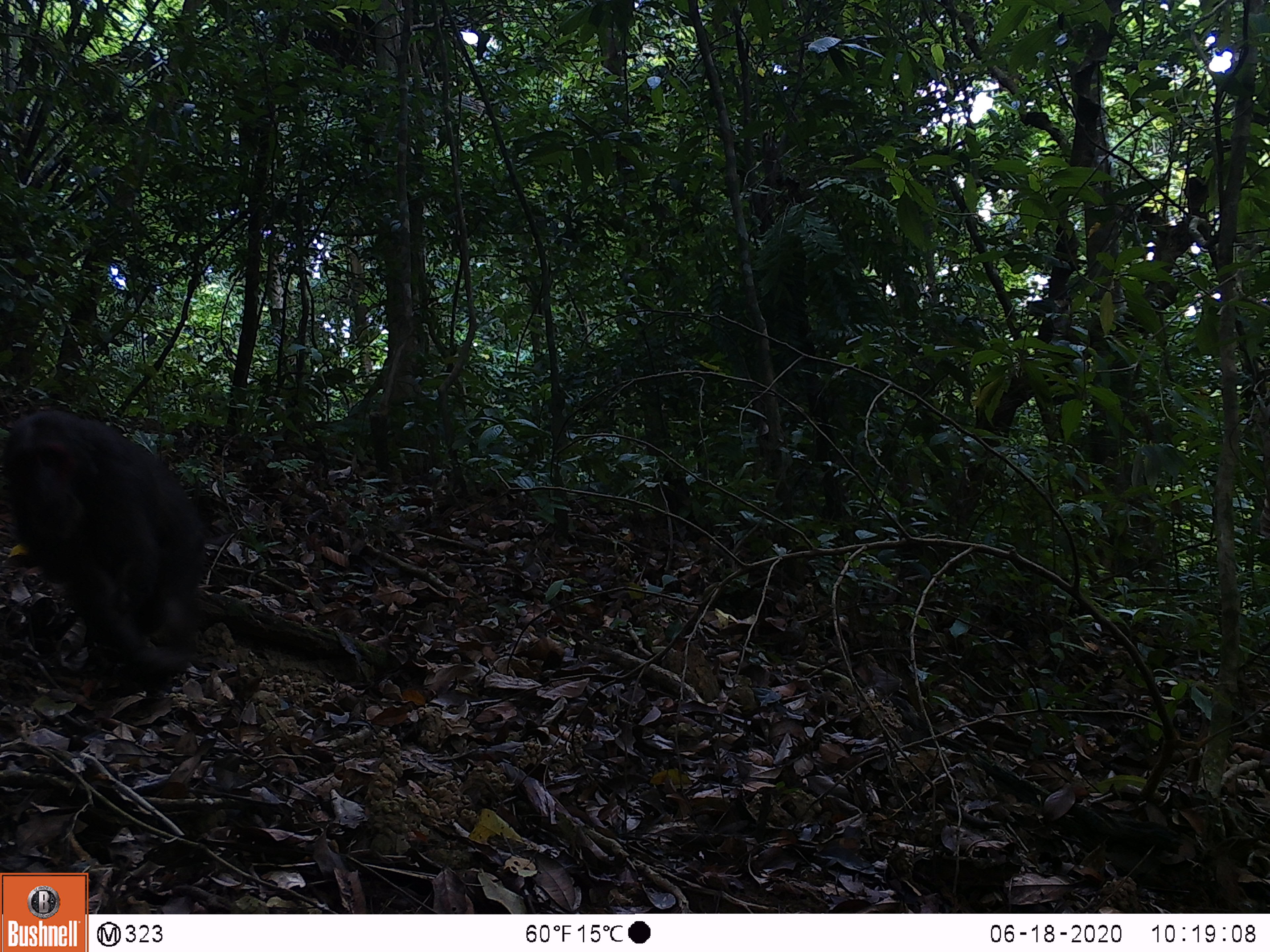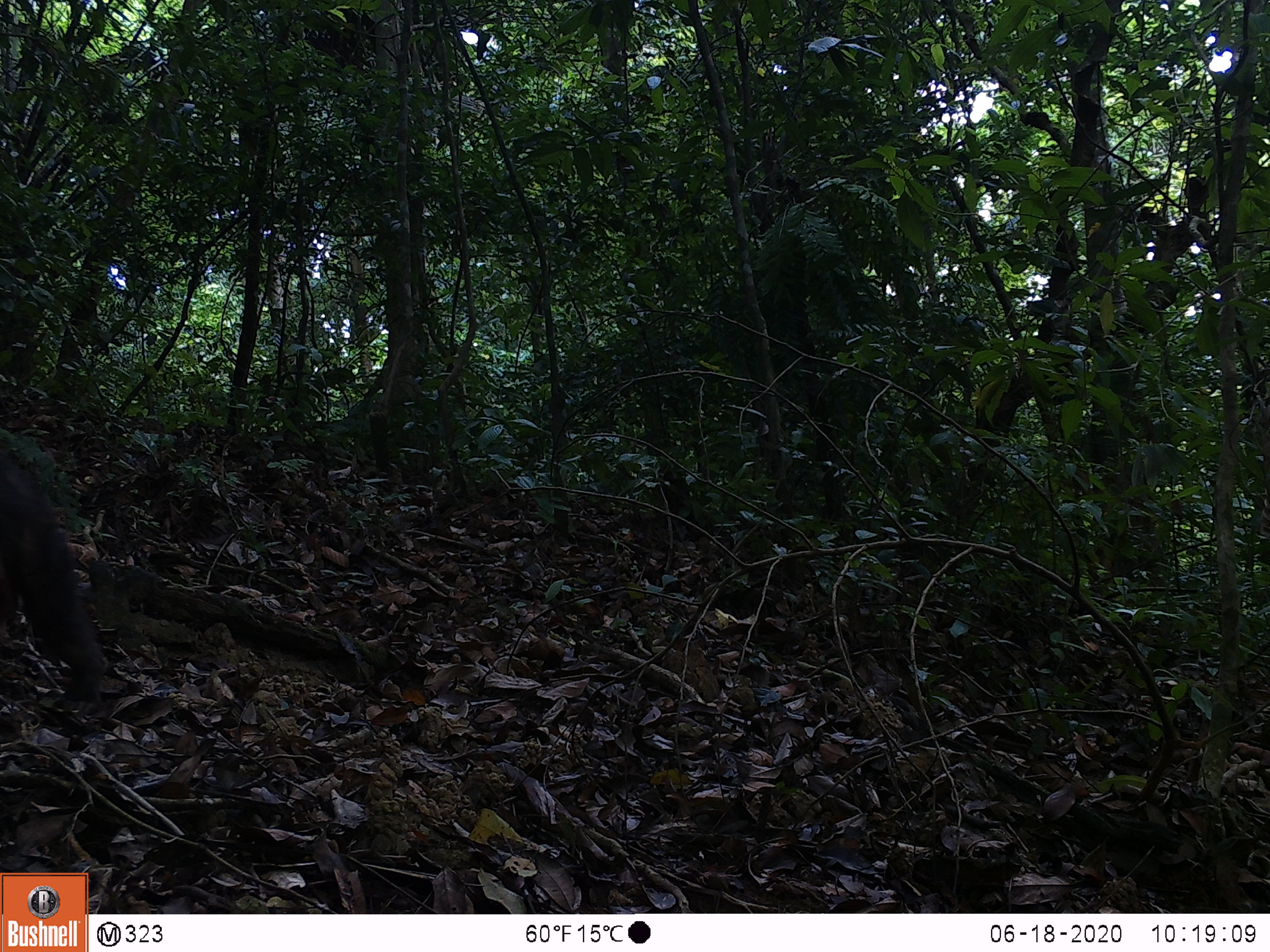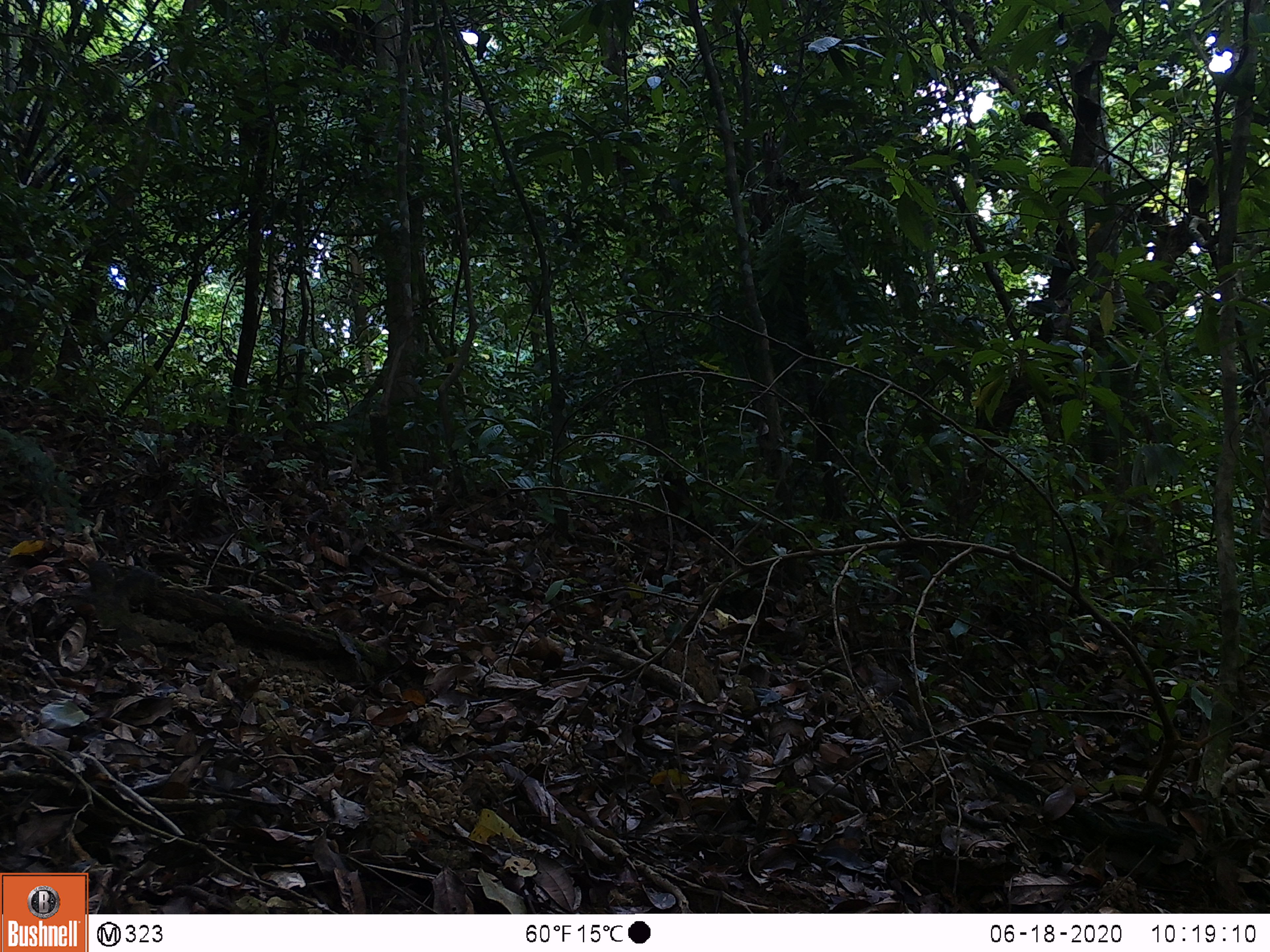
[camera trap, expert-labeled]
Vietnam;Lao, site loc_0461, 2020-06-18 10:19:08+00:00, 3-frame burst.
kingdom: Animalia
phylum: Chordata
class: Mammalia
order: Primates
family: Cercopithecidae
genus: Macaca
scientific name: Macaca arctoides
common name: stump-tailed macaque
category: stump tailed macaque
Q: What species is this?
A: Stump tailed macaque (stump-tailed macaque) (Macaca arctoides).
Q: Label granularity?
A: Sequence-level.